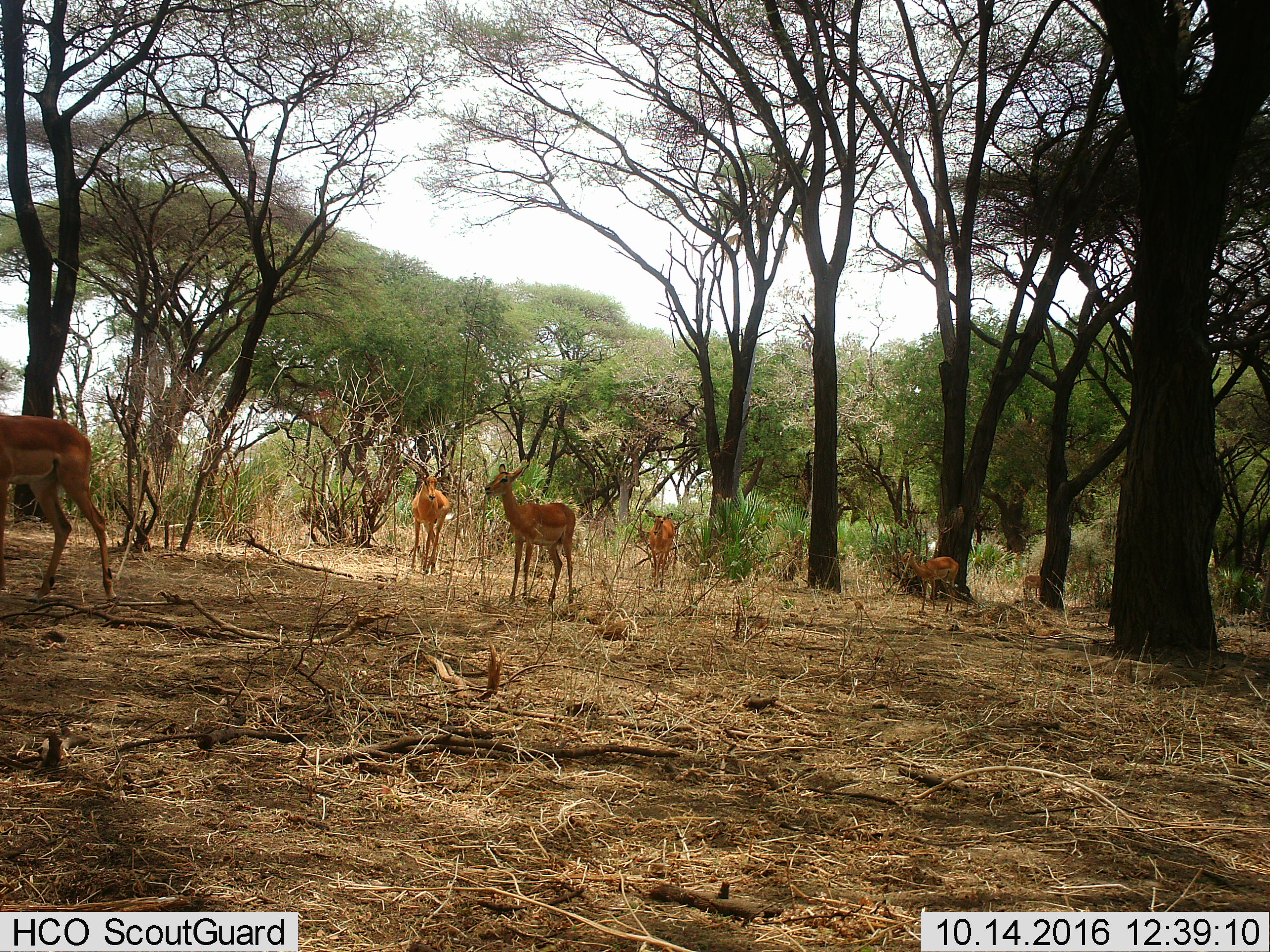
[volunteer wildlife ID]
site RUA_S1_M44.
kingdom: Animalia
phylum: Chordata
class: Mammalia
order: Artiodactyla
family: Bovidae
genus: Aepyceros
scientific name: Aepyceros melampus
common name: impala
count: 6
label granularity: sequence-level